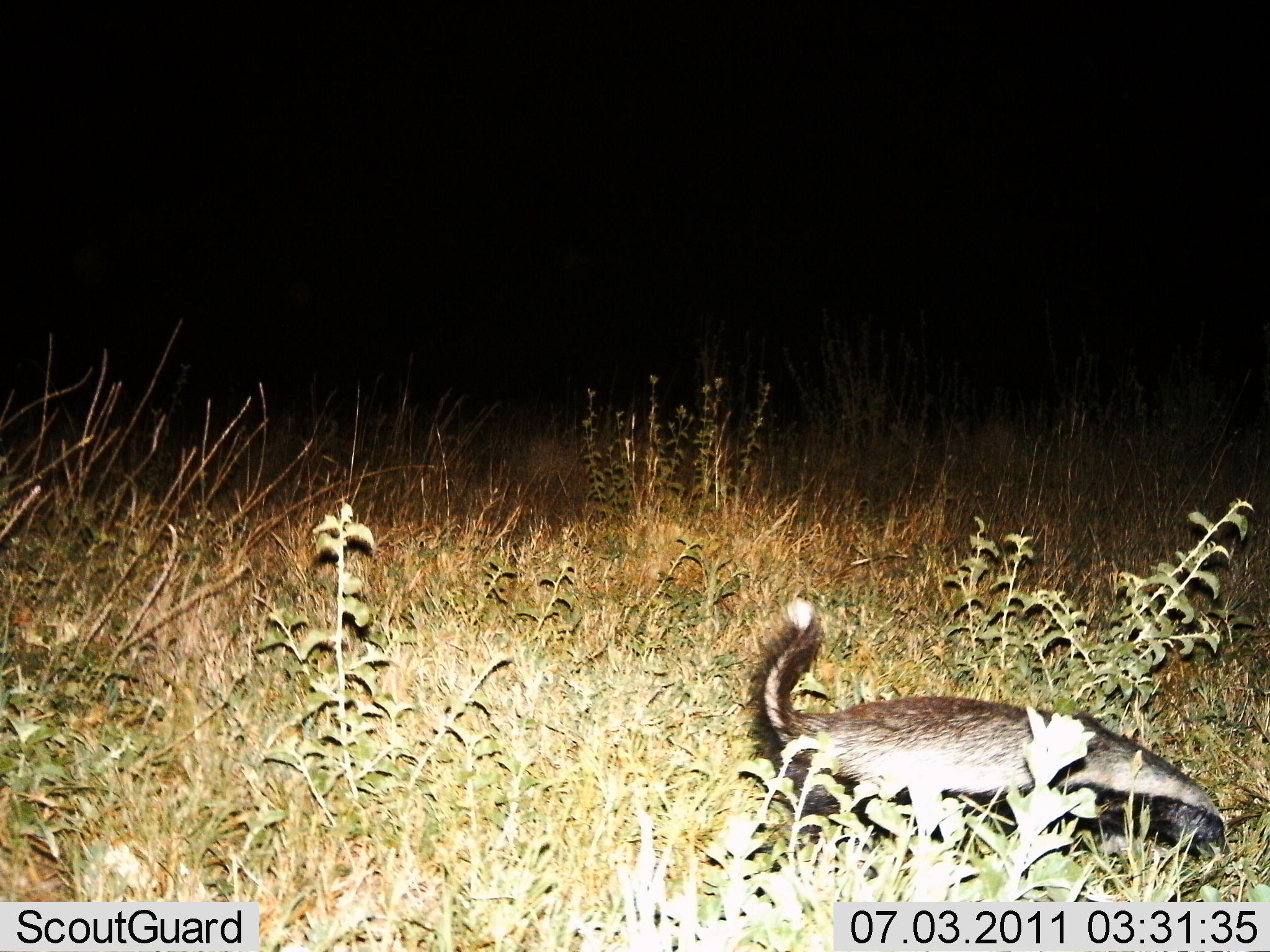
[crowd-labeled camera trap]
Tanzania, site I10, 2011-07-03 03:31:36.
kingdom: Animalia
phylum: Chordata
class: Mammalia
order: Carnivora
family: Mustelidae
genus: Mellivora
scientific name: Mellivora capensis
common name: honey badger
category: honeybadger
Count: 1.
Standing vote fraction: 18%.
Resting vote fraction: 0%.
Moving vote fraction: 91%.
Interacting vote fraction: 0%.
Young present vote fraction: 0%.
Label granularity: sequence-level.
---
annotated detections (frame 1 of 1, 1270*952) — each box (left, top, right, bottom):
animal: (741, 598, 1231, 866)